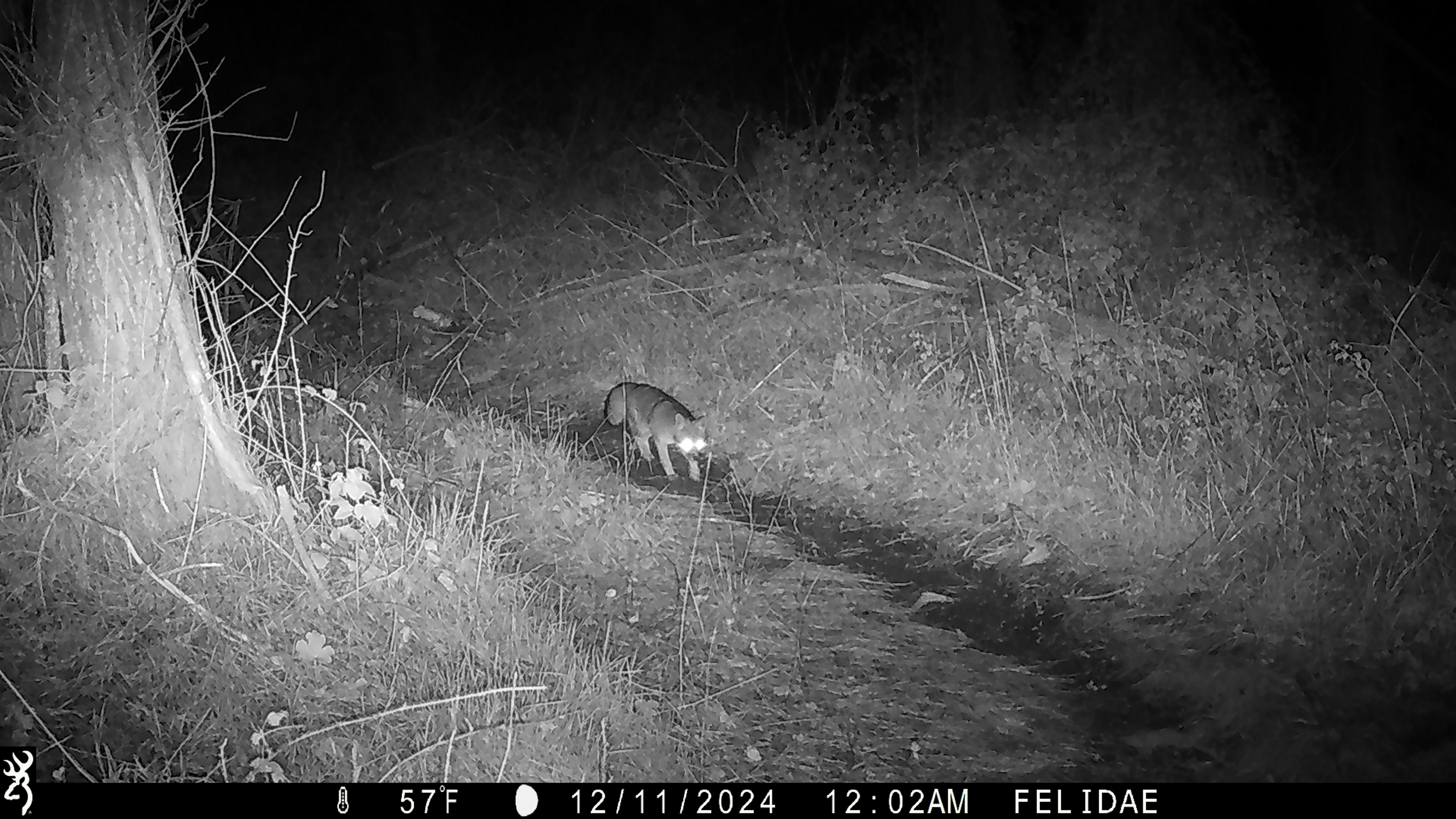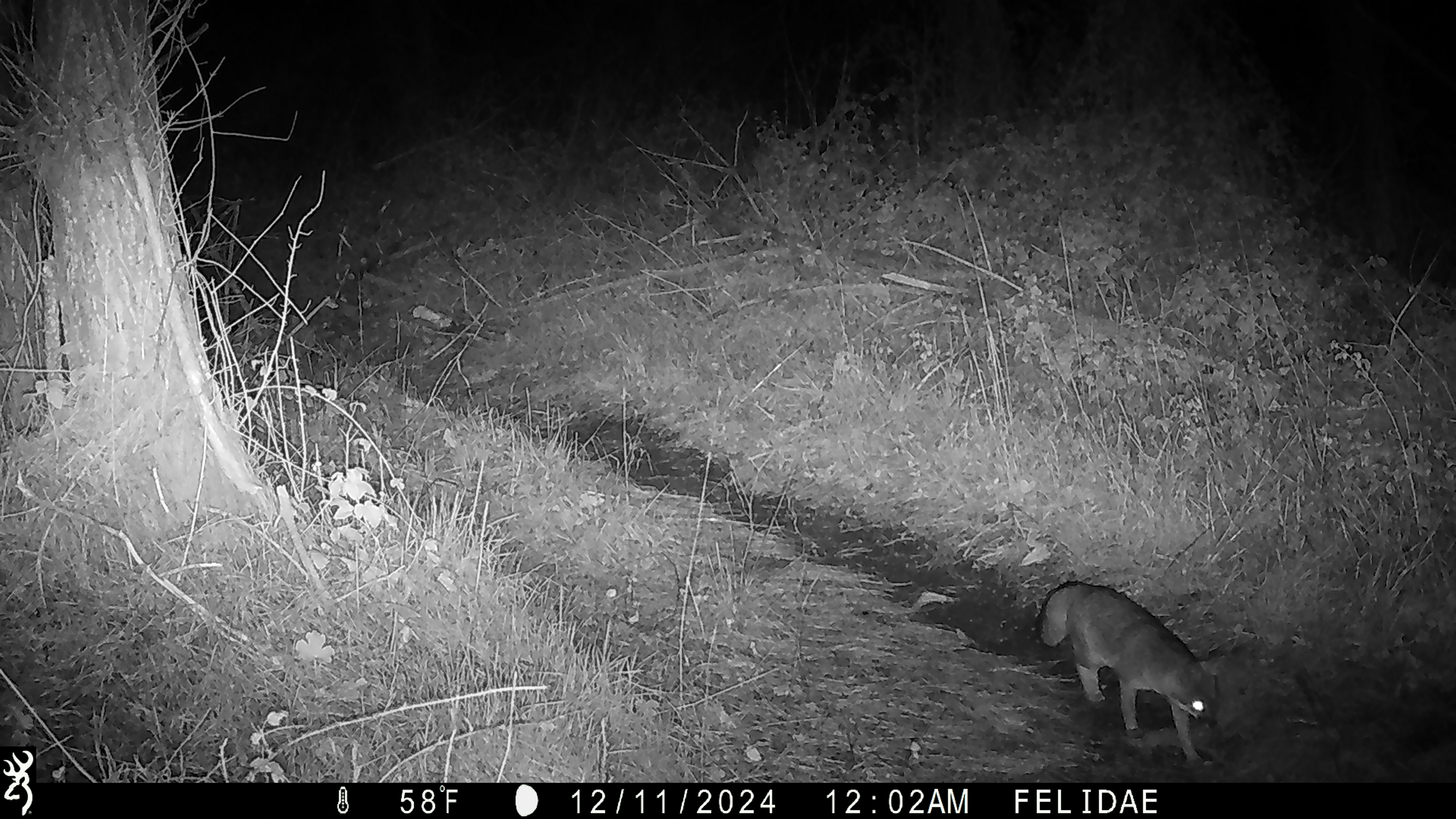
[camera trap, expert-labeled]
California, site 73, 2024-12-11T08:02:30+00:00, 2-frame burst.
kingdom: Animalia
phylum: Chordata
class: Mammalia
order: Carnivora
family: Canidae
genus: Urocyon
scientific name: Urocyon cinereoargenteus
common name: gray fox